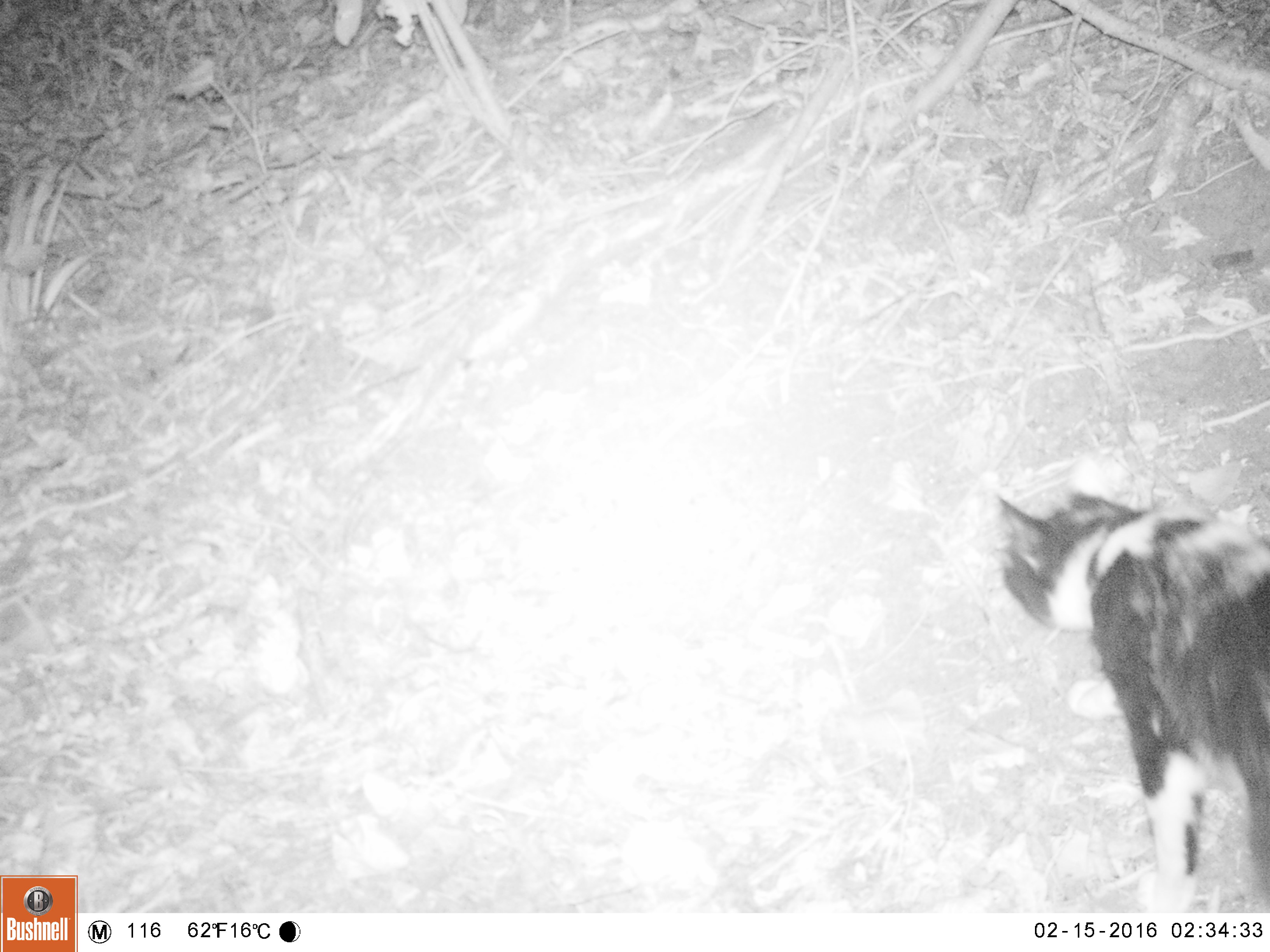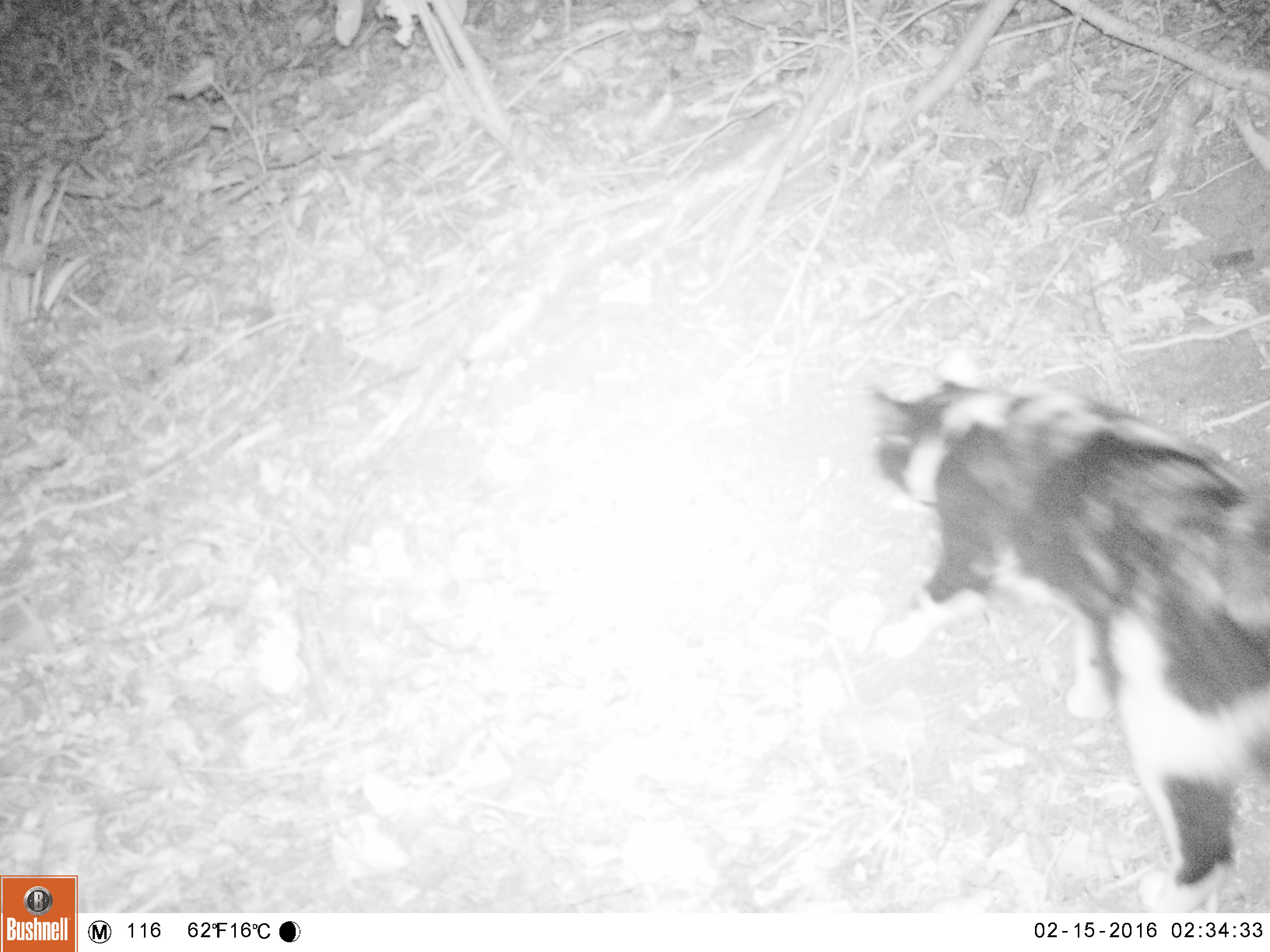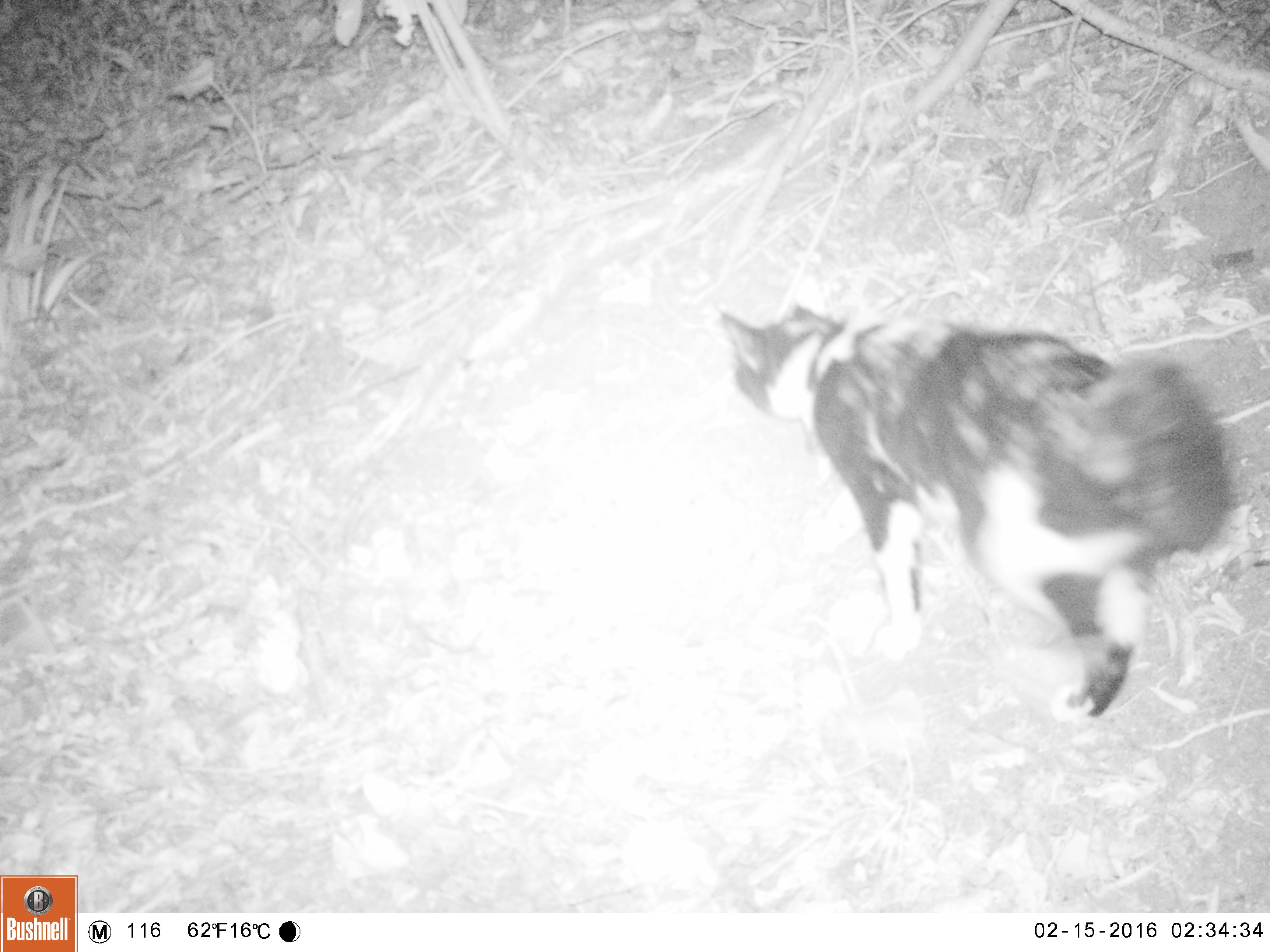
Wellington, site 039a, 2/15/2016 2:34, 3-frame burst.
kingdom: Animalia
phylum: Chordata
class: Mammalia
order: Carnivora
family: Felidae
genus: Felis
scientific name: Felis catus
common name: cat